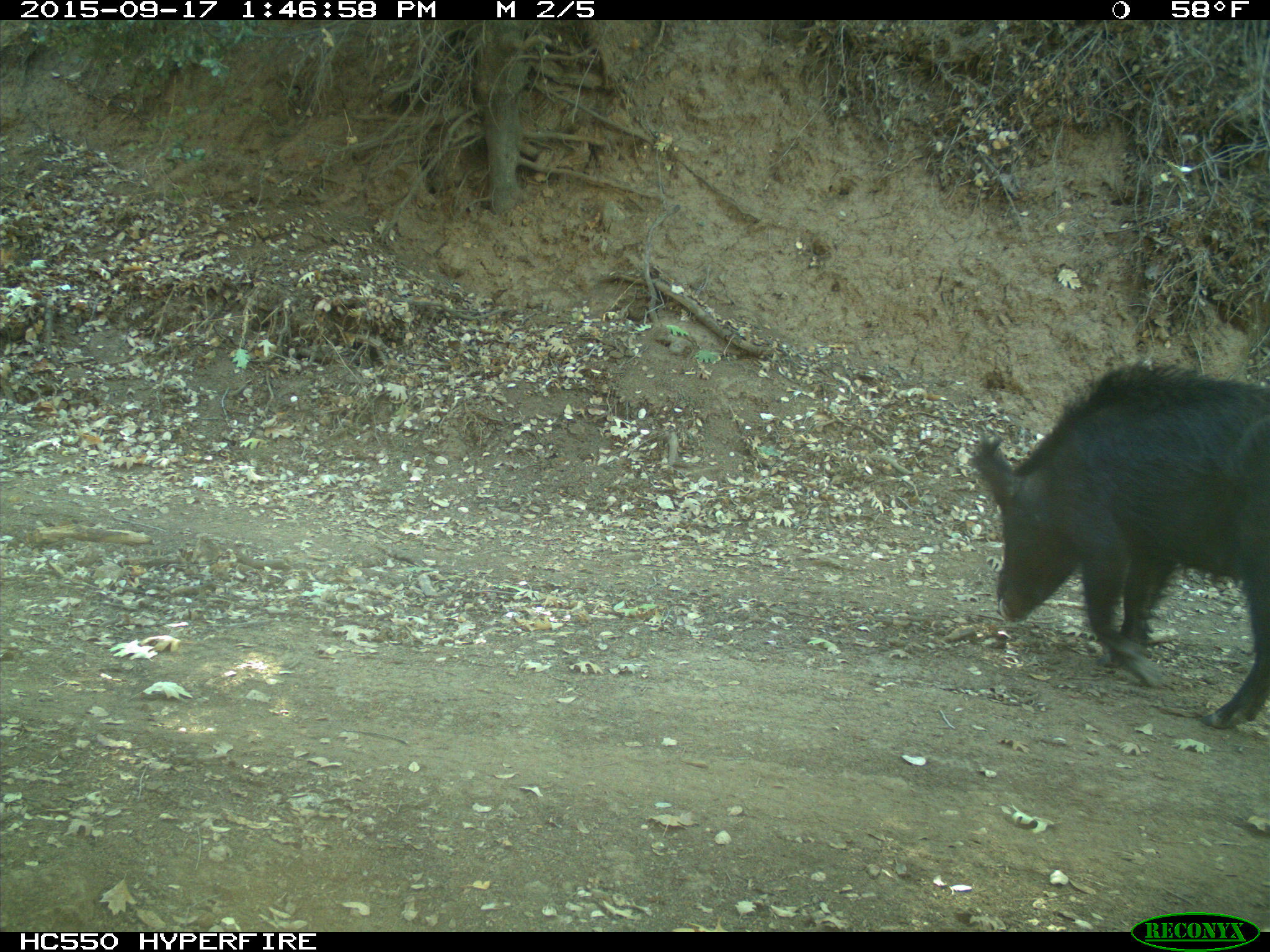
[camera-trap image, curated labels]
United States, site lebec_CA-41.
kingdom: Animalia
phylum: Chordata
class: Mammalia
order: Artiodactyla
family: Suidae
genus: Sus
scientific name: Sus scrofa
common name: wild boar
Sus scrofa (wild boar).